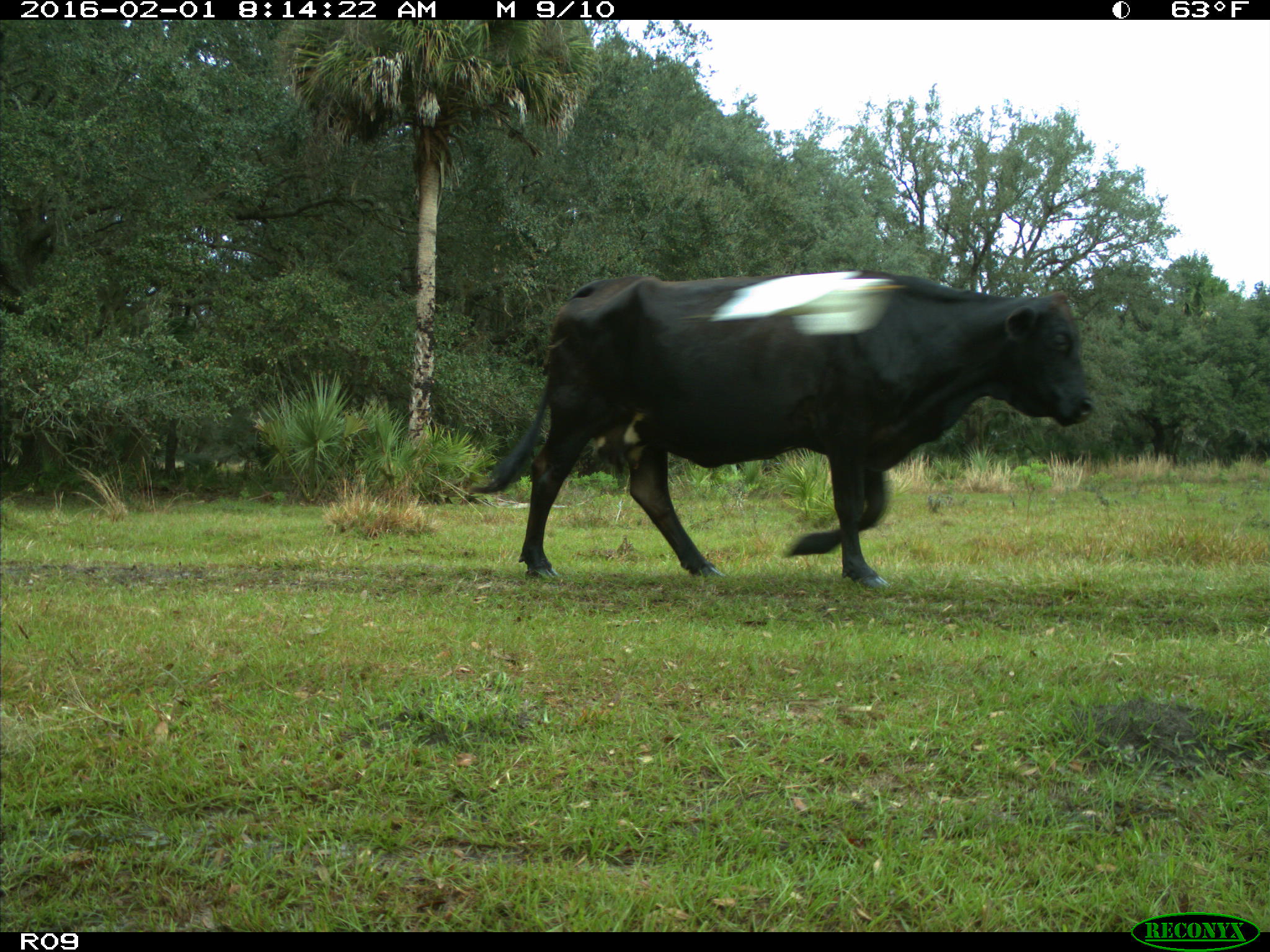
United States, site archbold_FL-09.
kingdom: Animalia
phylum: Chordata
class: Mammalia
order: Artiodactyla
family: Bovidae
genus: Bos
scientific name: Bos taurus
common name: domestic cow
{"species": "Bos taurus (domestic cow)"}